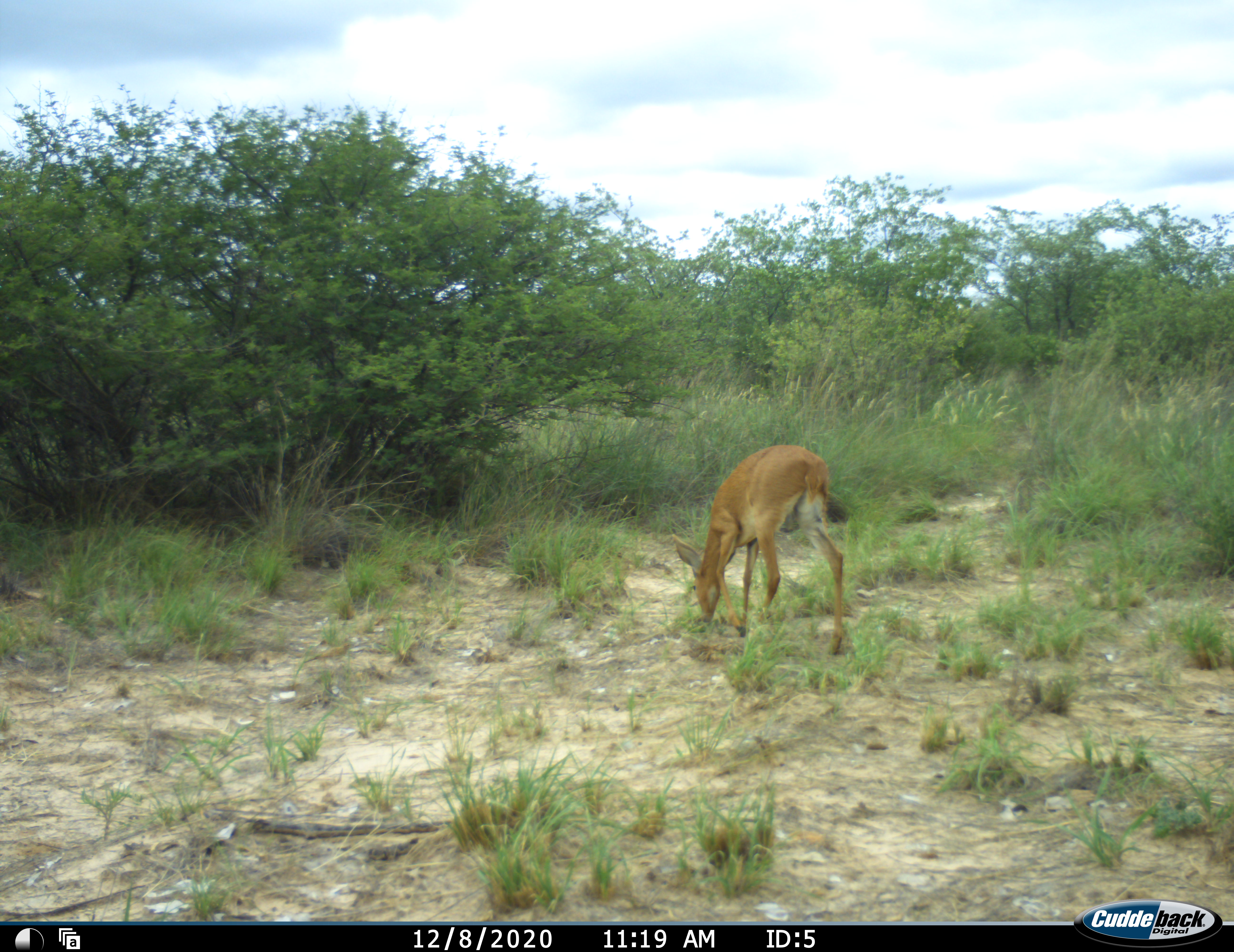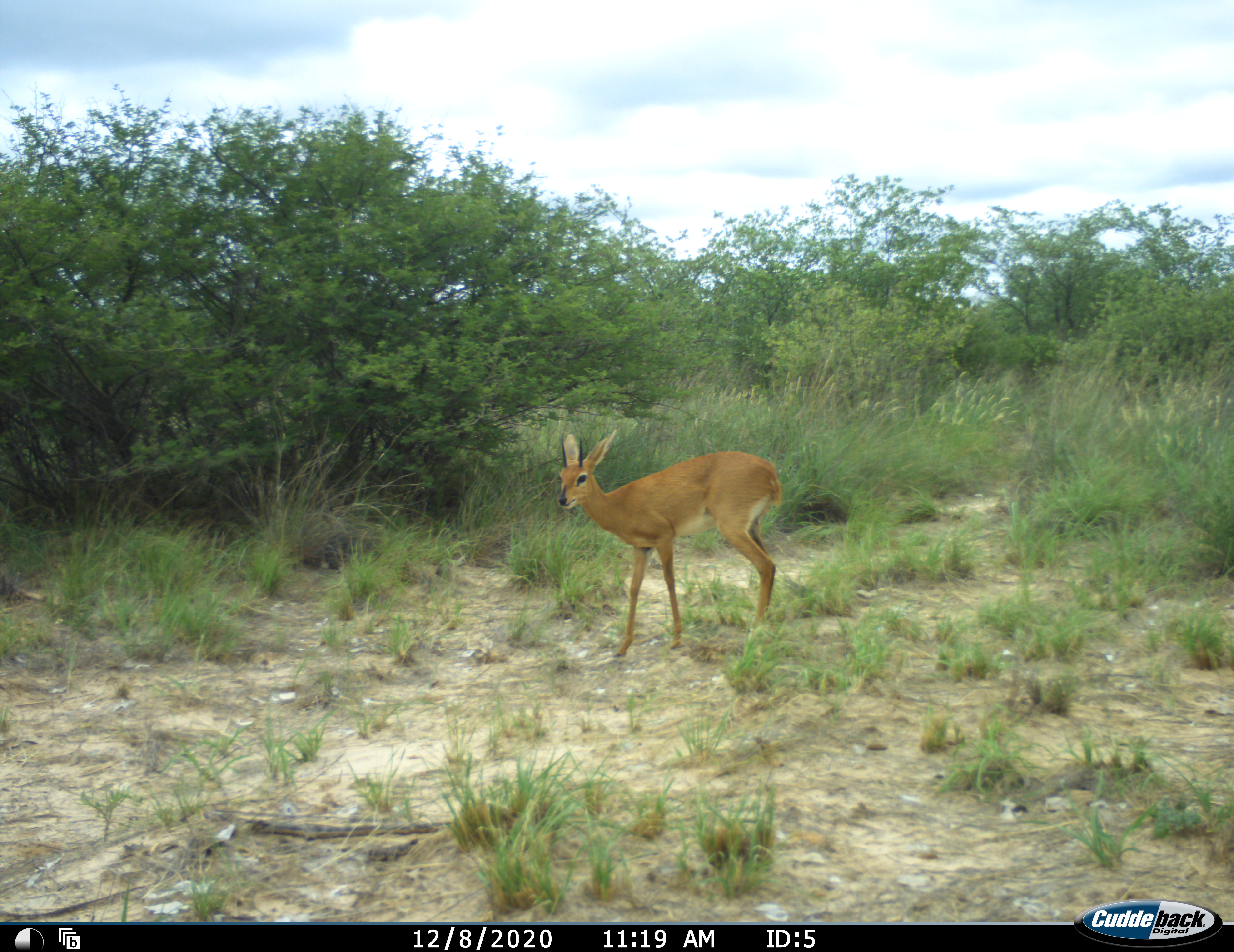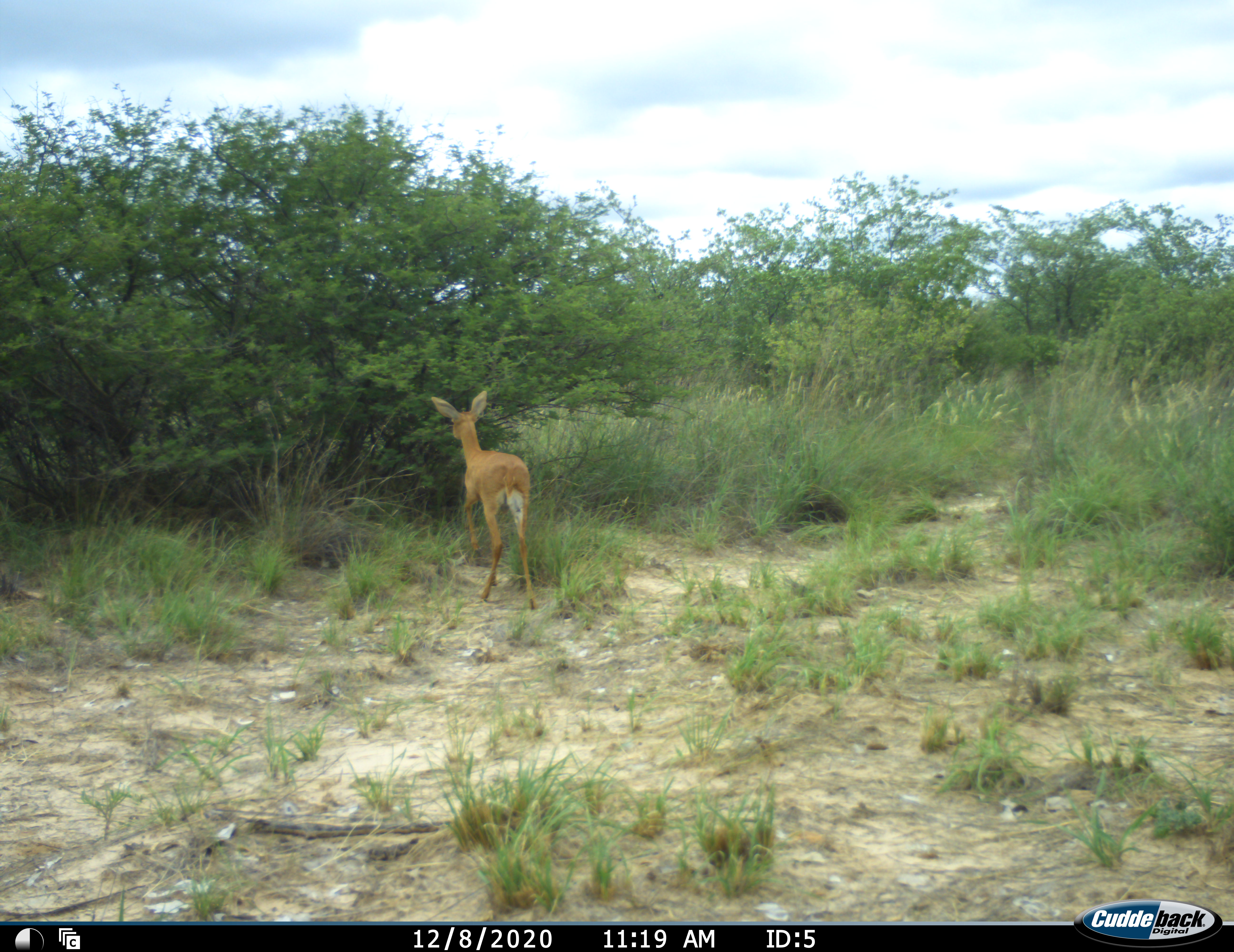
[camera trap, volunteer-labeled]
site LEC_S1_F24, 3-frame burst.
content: unidentified animal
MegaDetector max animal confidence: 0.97